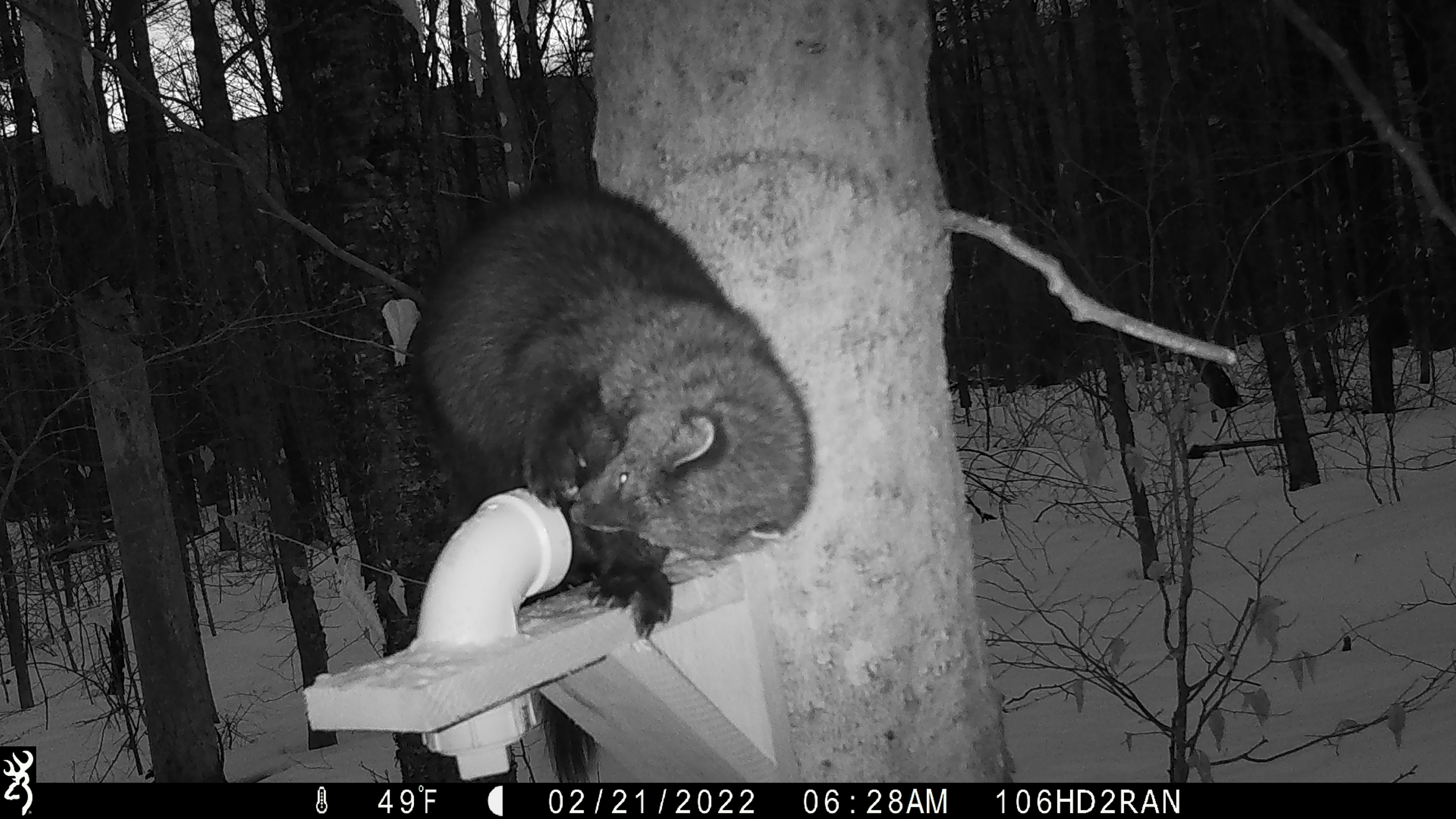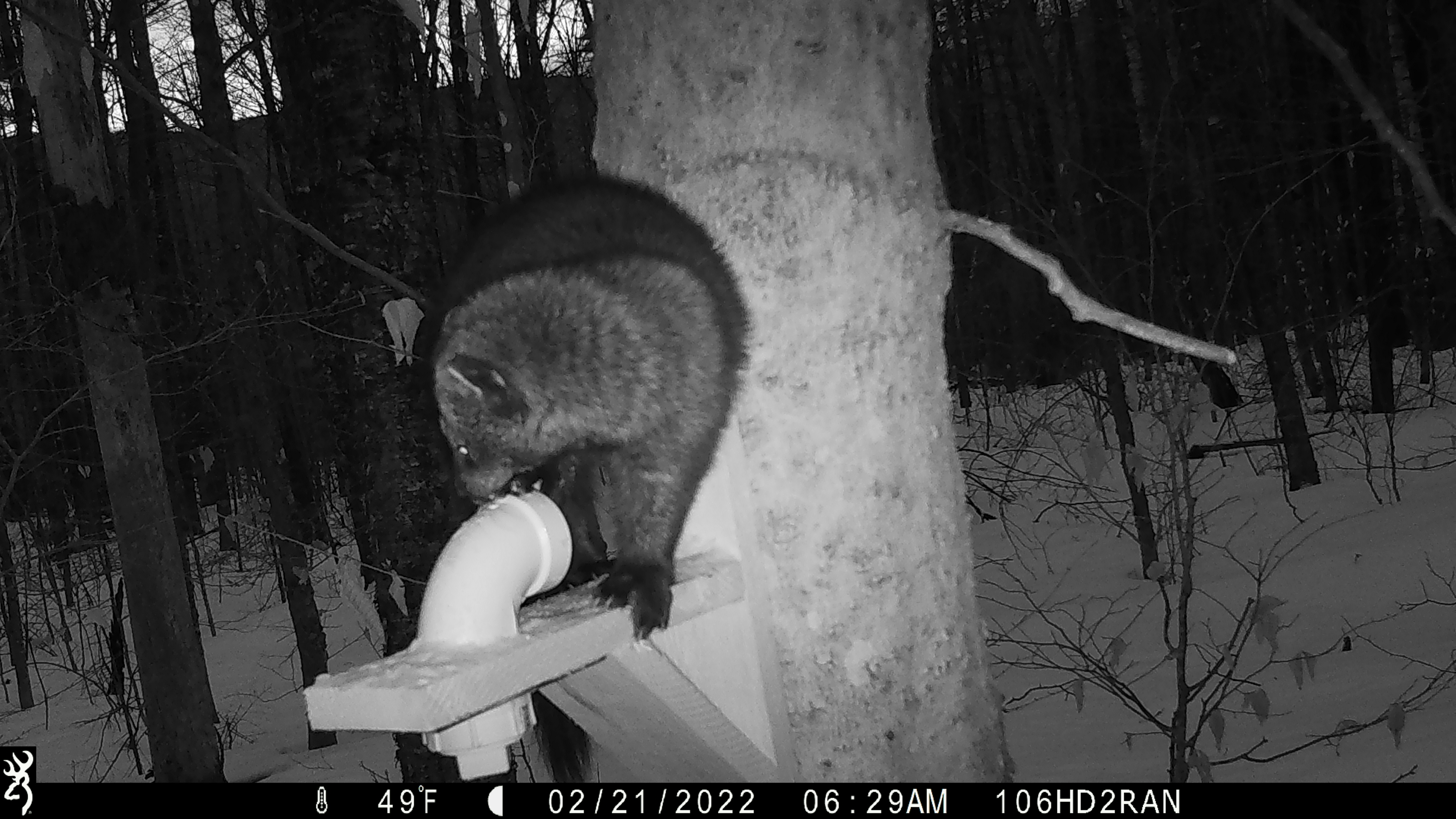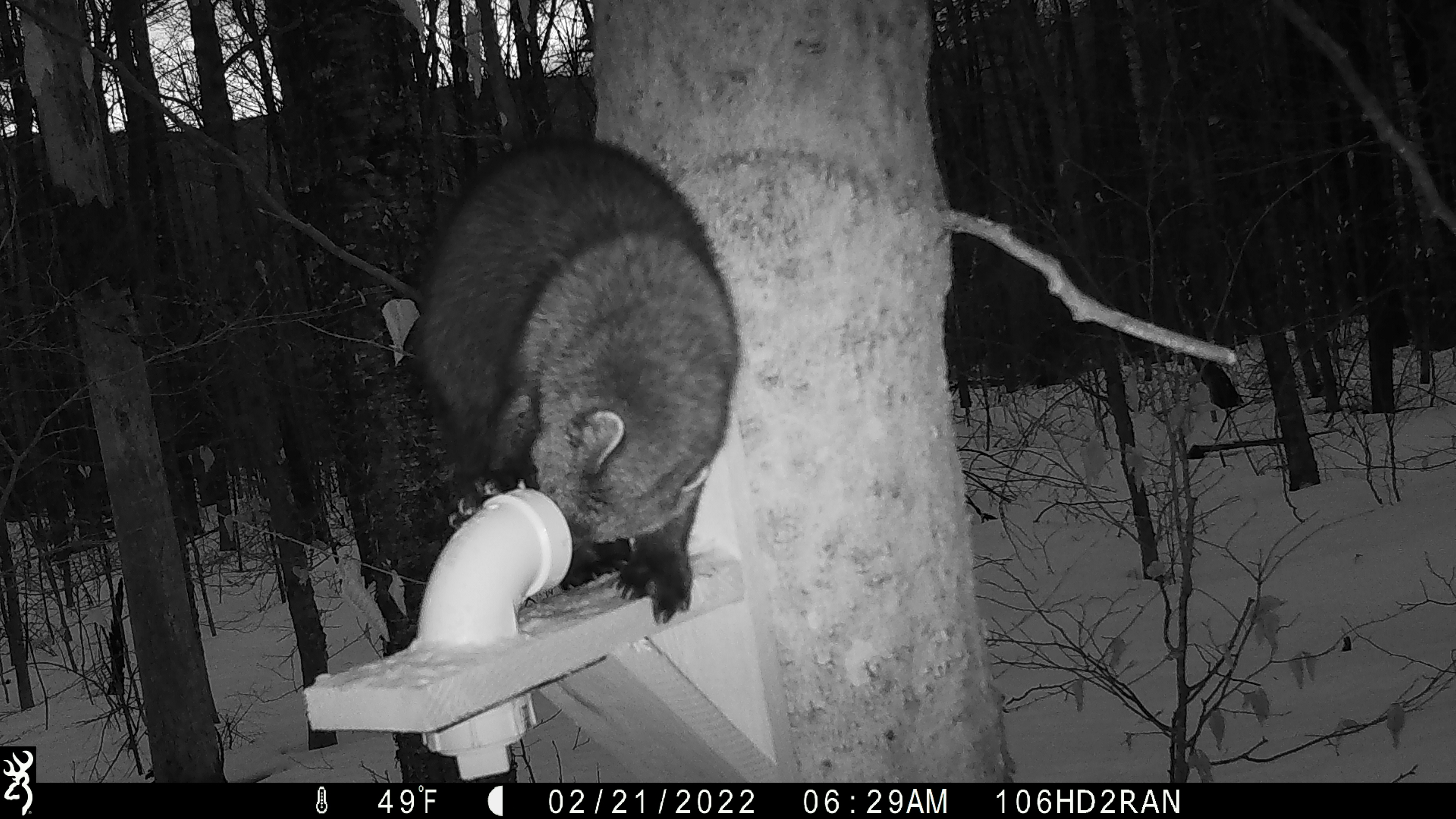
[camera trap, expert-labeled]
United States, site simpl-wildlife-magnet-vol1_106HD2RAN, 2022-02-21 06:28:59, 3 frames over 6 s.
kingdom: Animalia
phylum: Chordata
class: Mammalia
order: Carnivora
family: Mustelidae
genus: Pekania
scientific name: Pekania pennanti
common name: fisher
Fisher (Pekania pennanti).